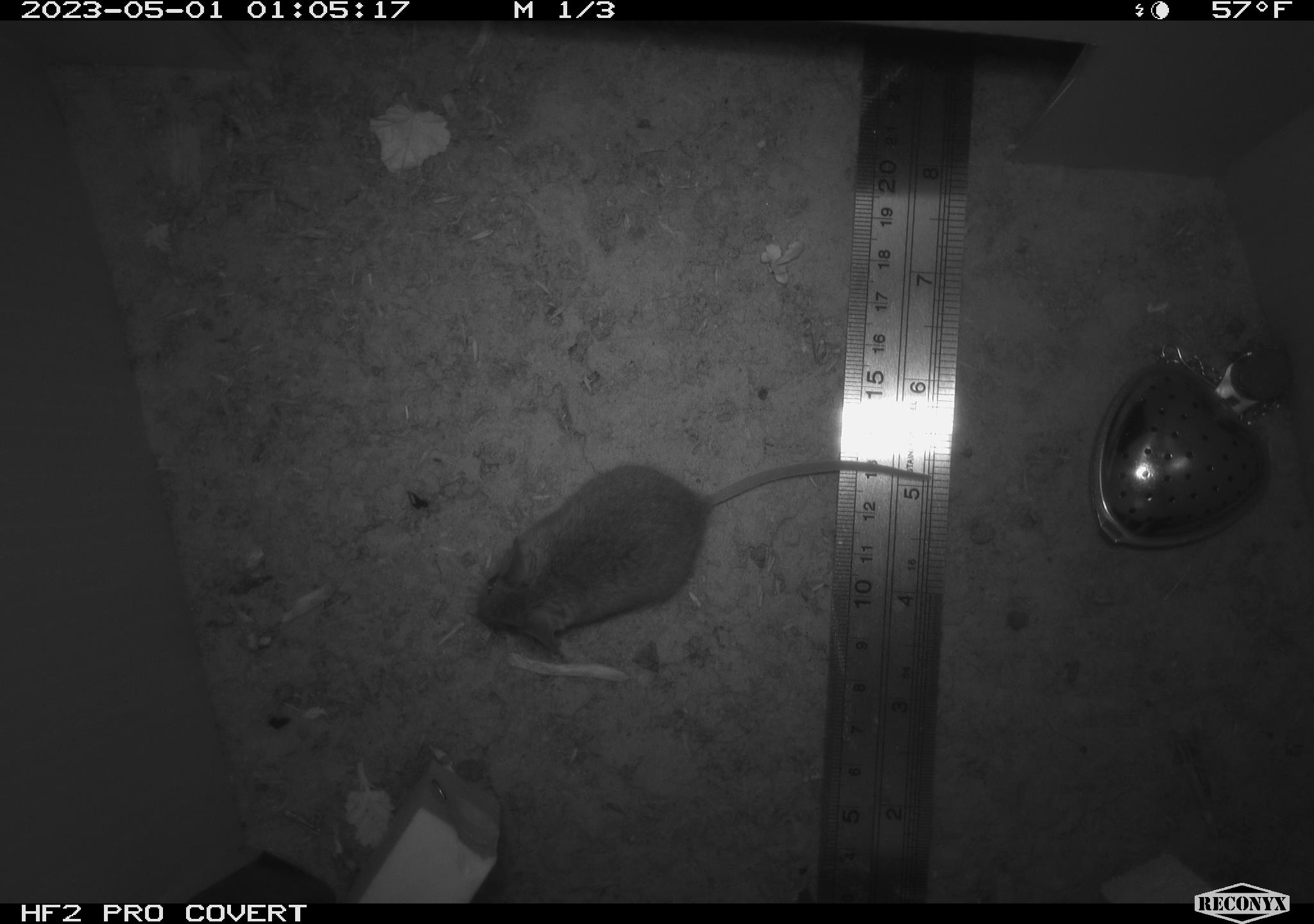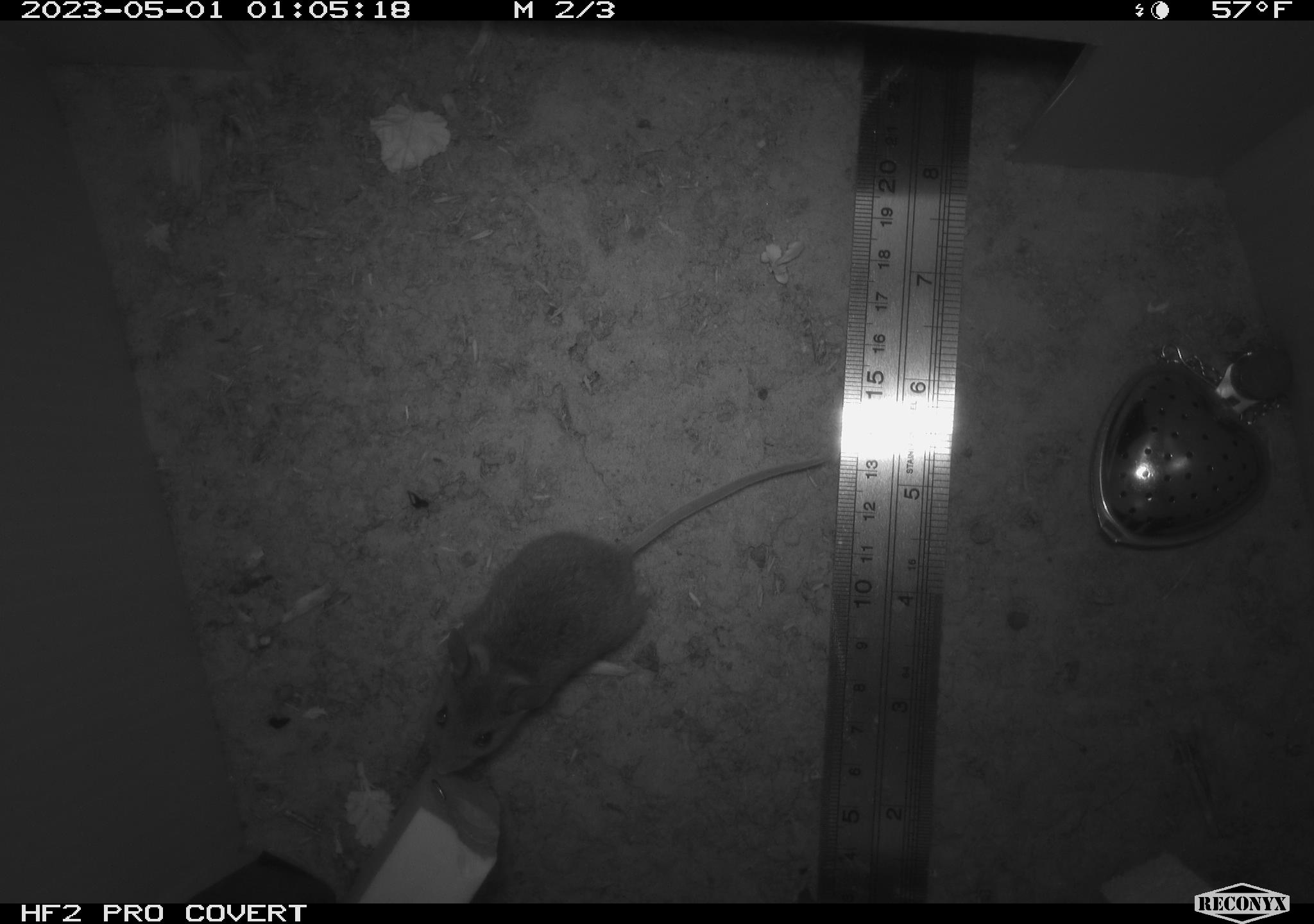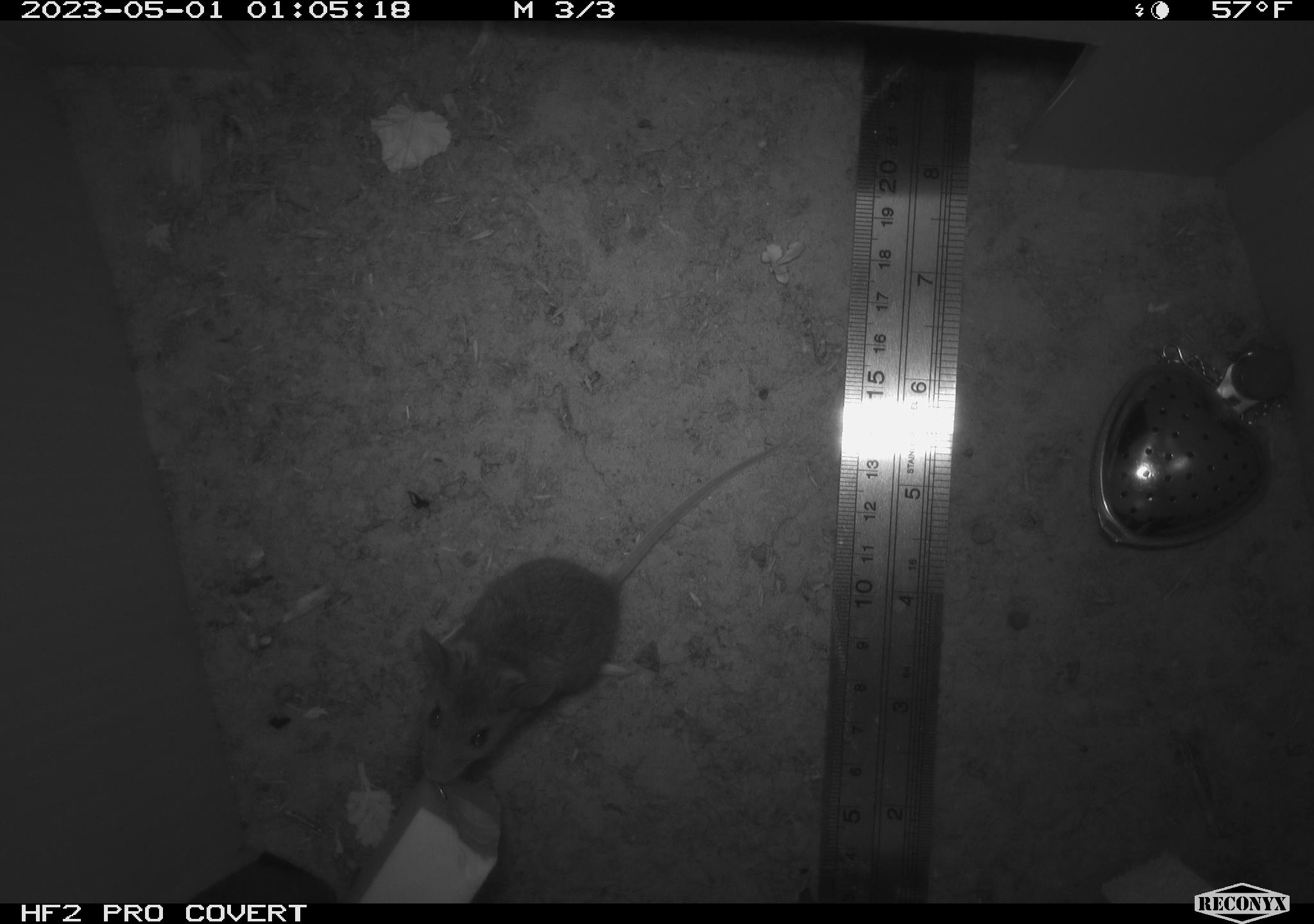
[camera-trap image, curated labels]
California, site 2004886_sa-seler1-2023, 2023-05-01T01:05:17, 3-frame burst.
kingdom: Animalia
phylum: Chordata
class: Mammalia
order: Rodentia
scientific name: Rodentia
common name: mouse species